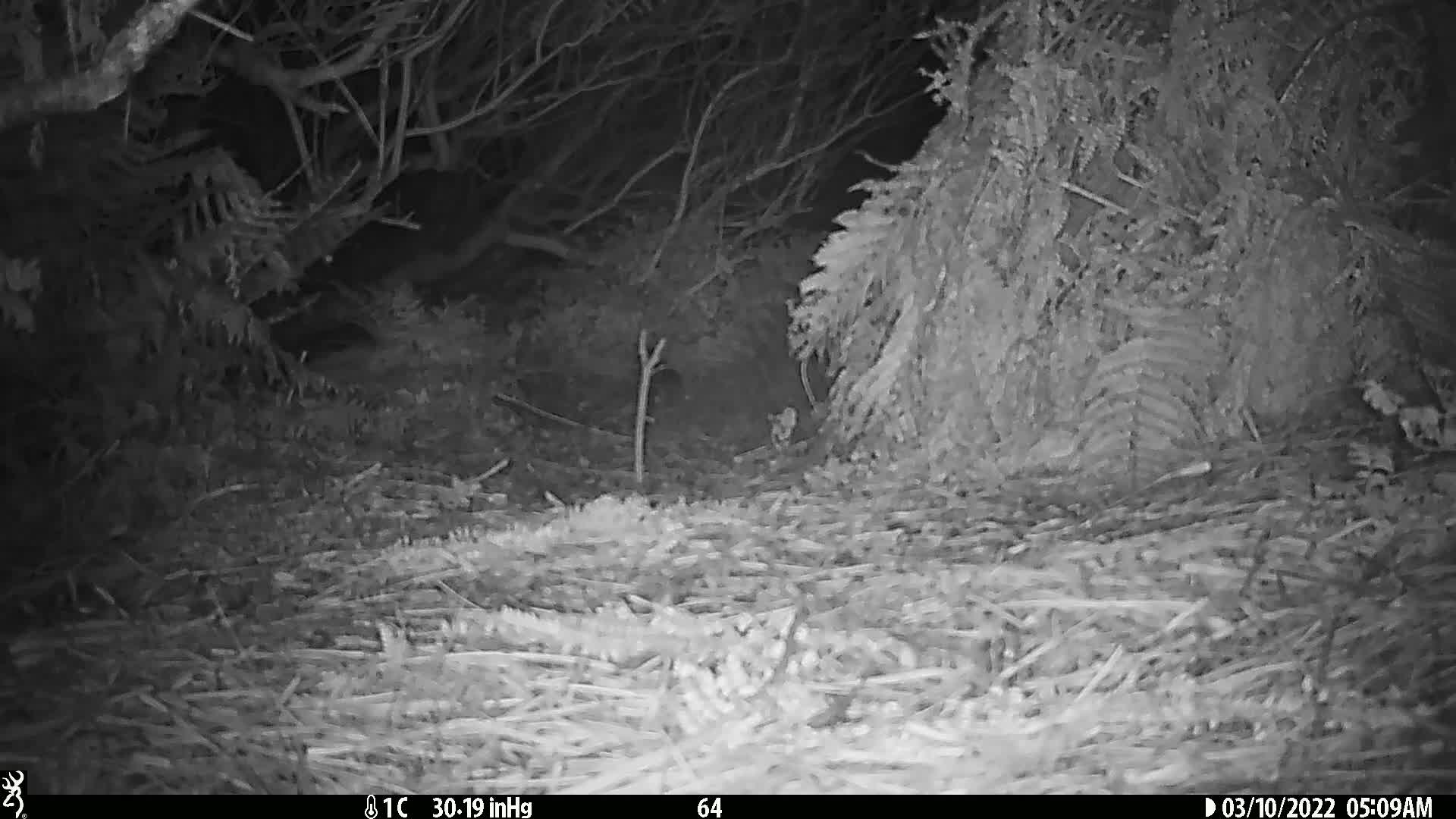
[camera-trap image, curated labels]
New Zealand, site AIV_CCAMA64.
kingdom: Animalia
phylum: Chordata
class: Mammalia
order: Rodentia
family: Muridae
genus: Mus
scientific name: Mus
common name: mouse